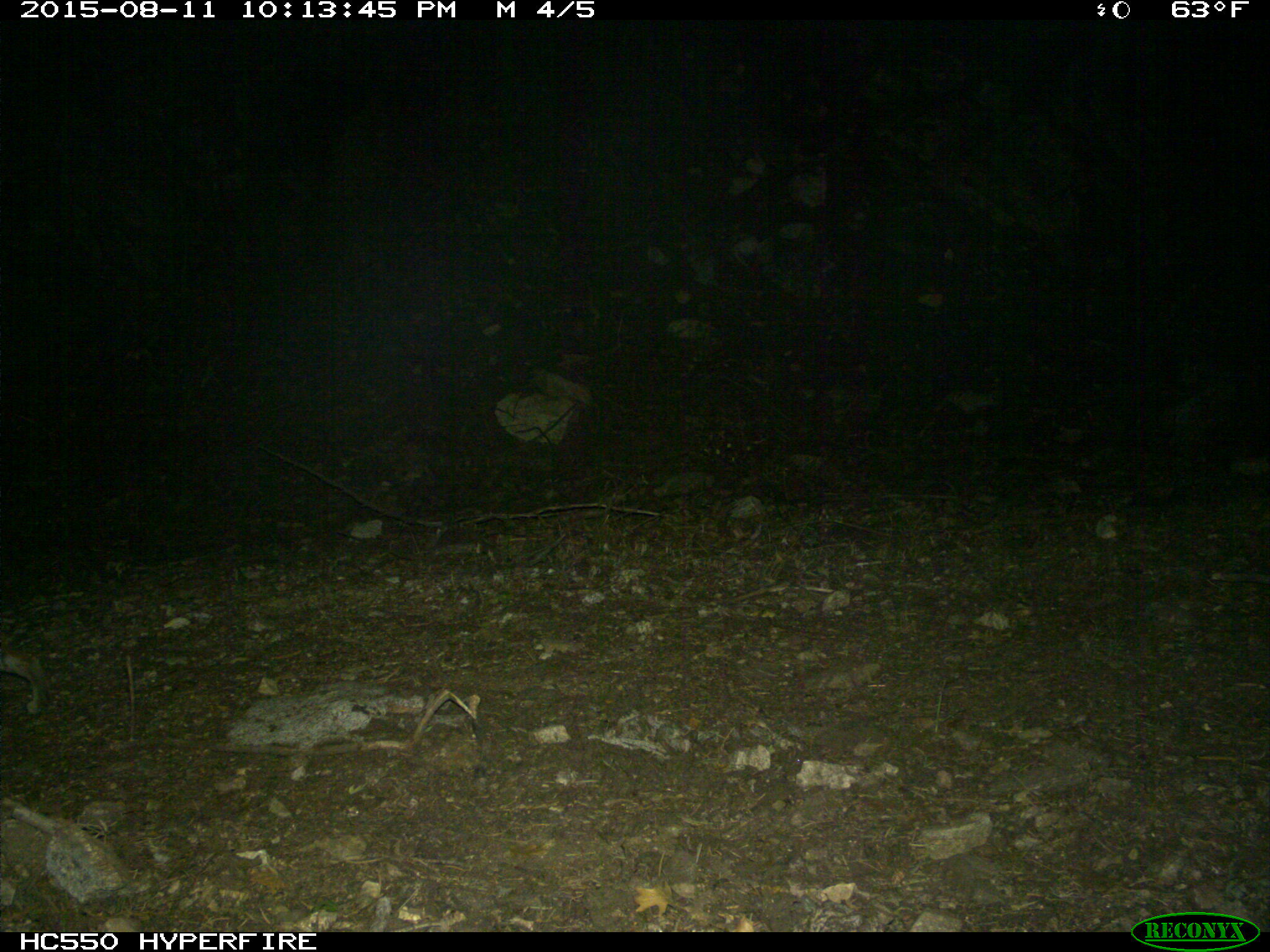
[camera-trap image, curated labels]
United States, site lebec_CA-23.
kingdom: Animalia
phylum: Chordata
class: Mammalia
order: Carnivora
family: Felidae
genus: Lynx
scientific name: Lynx rufus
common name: bobcat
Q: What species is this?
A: Lynx rufus (bobcat).